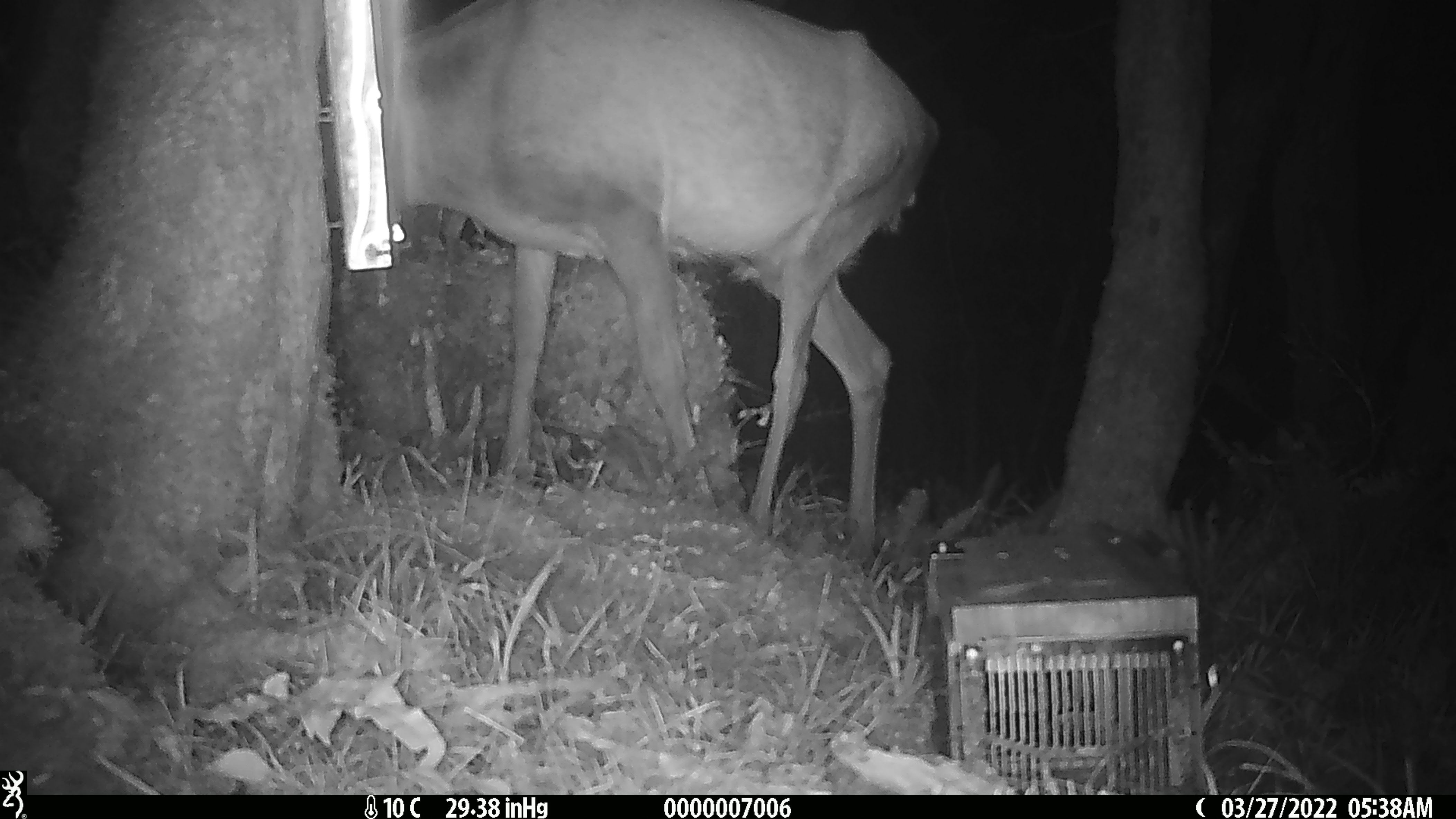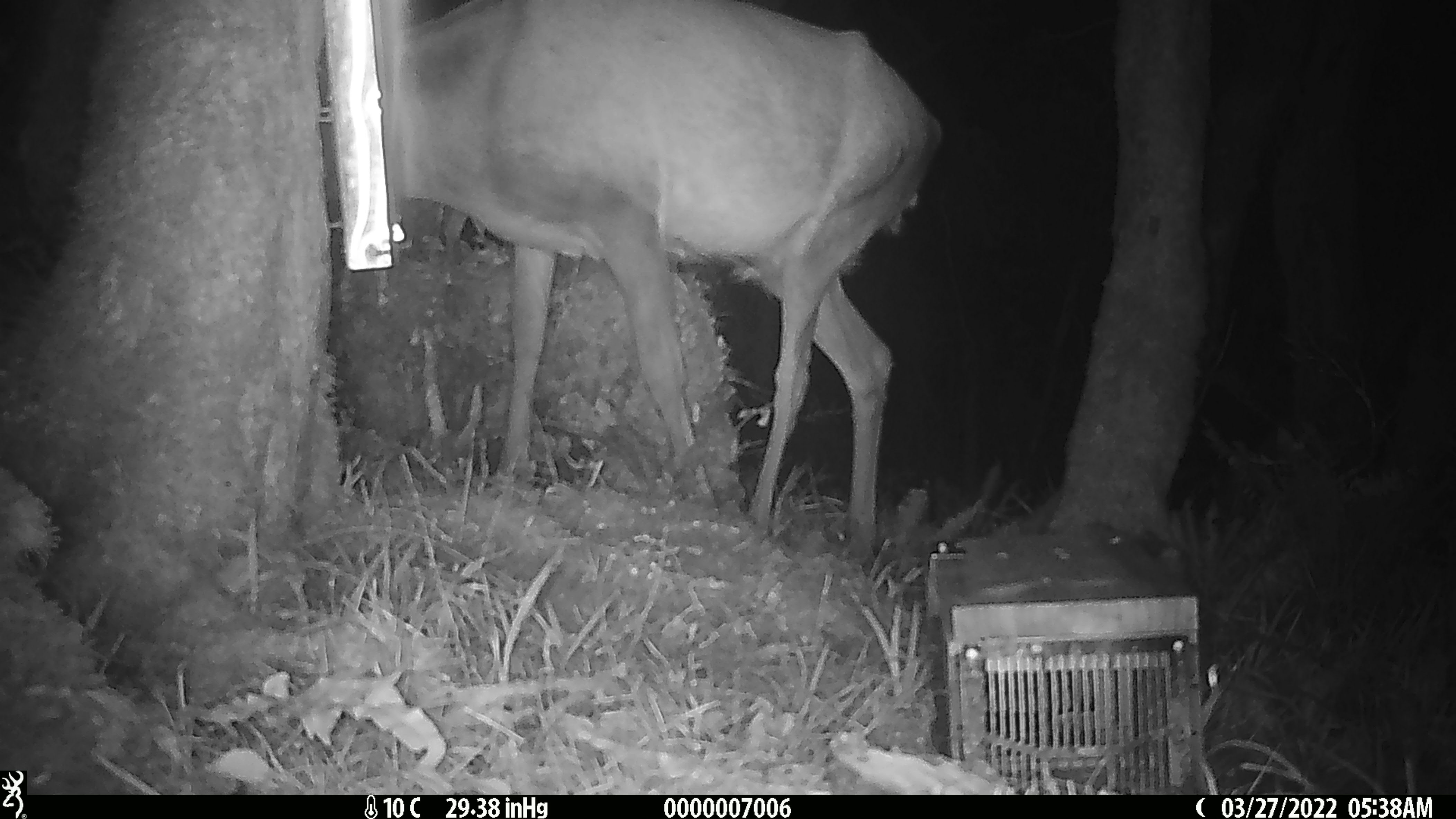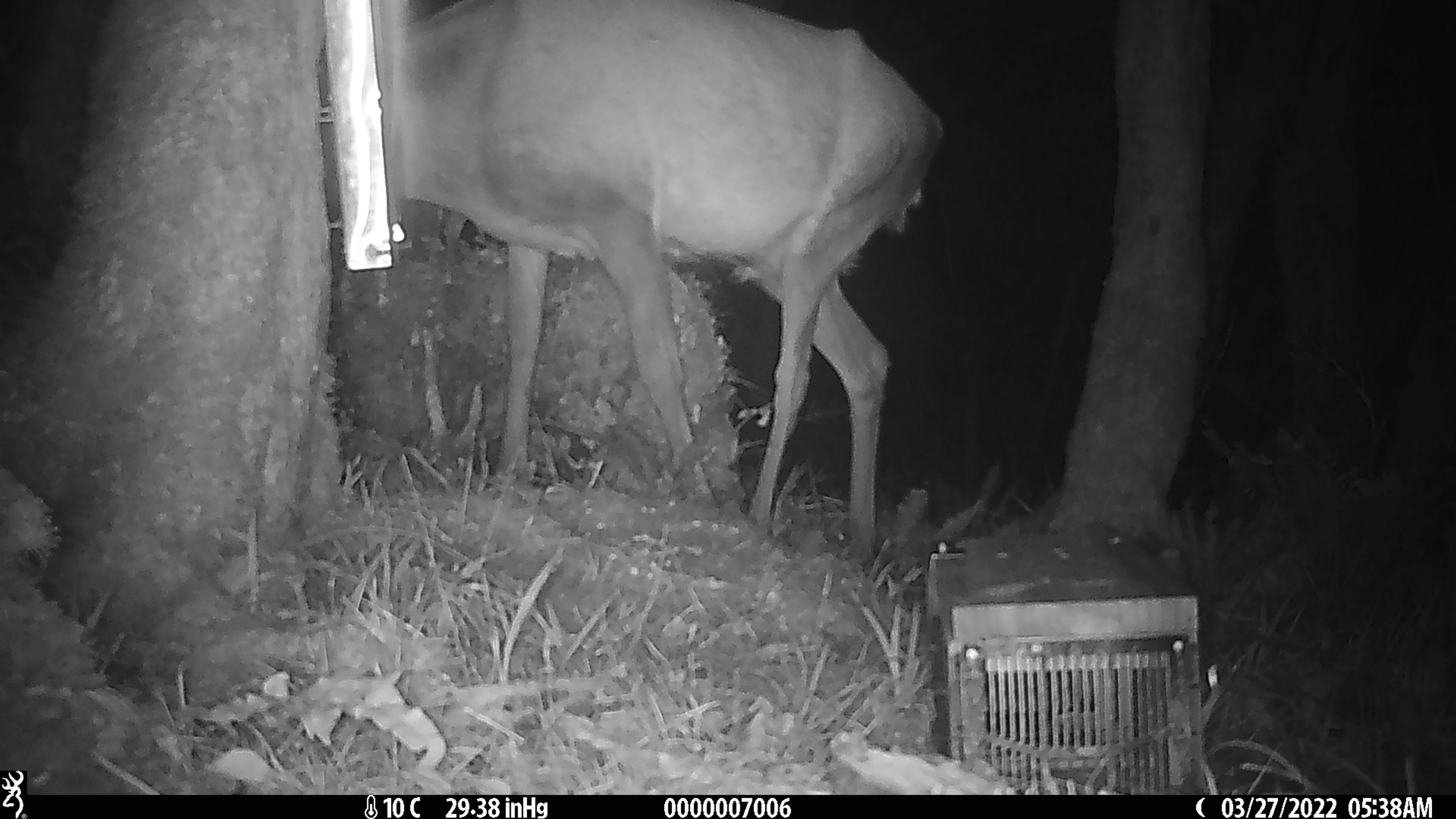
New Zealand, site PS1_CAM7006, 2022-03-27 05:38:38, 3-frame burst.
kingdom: Animalia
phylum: Chordata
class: Mammalia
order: Artiodactyla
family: Cervidae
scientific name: Cervidae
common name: deer